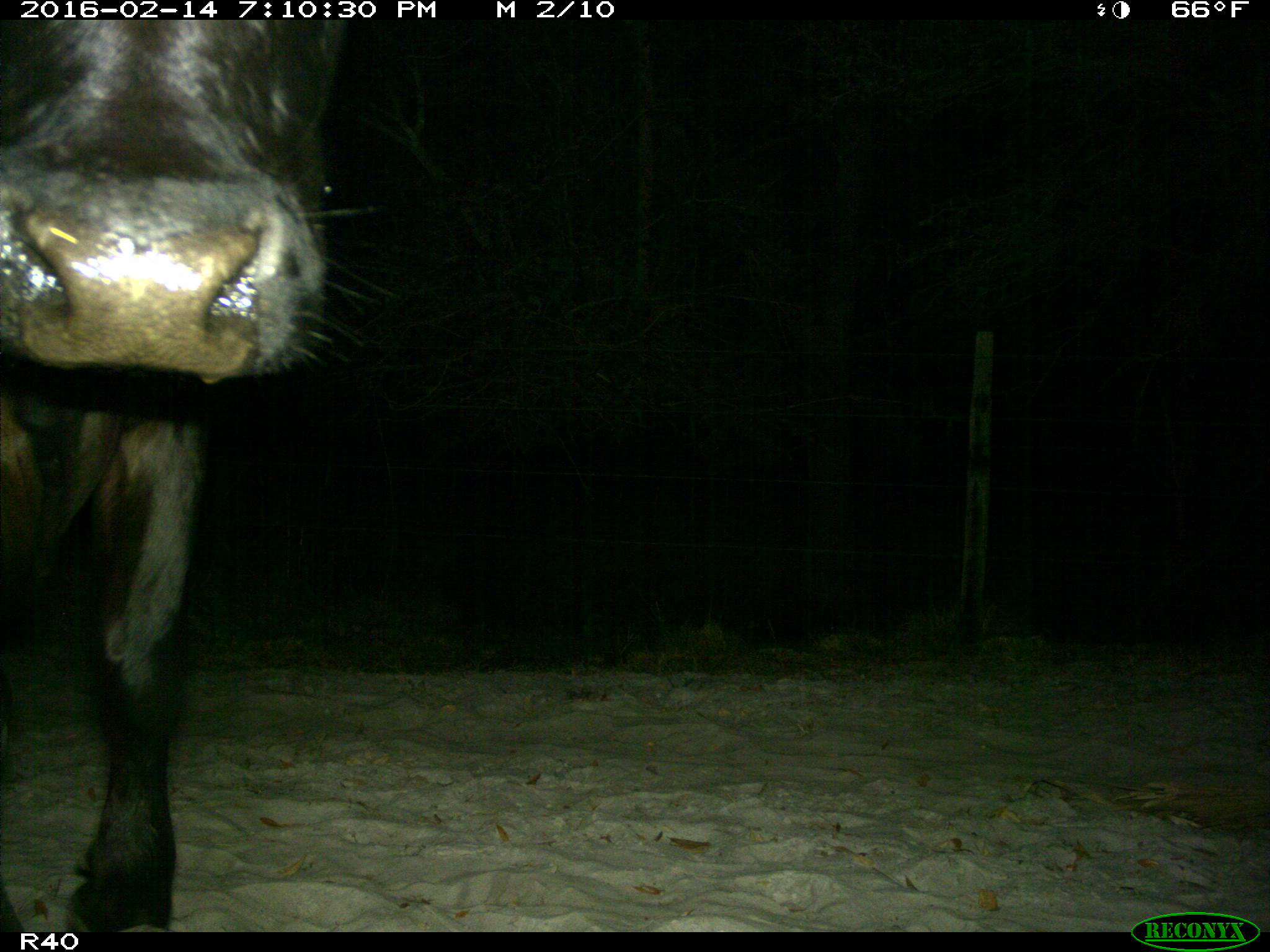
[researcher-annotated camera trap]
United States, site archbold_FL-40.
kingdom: Animalia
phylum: Chordata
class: Mammalia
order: Artiodactyla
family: Bovidae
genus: Bos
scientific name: Bos taurus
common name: domestic cow